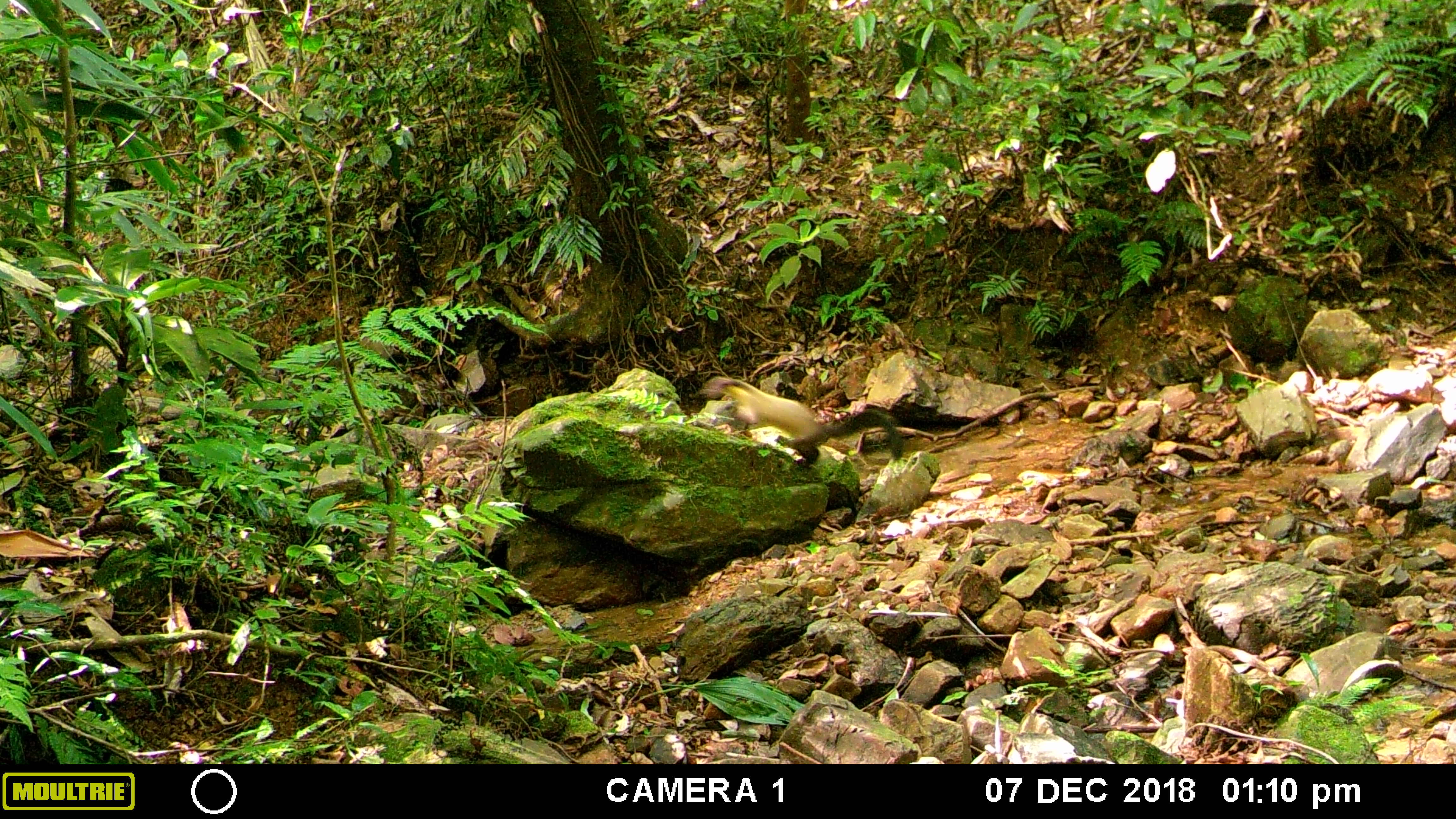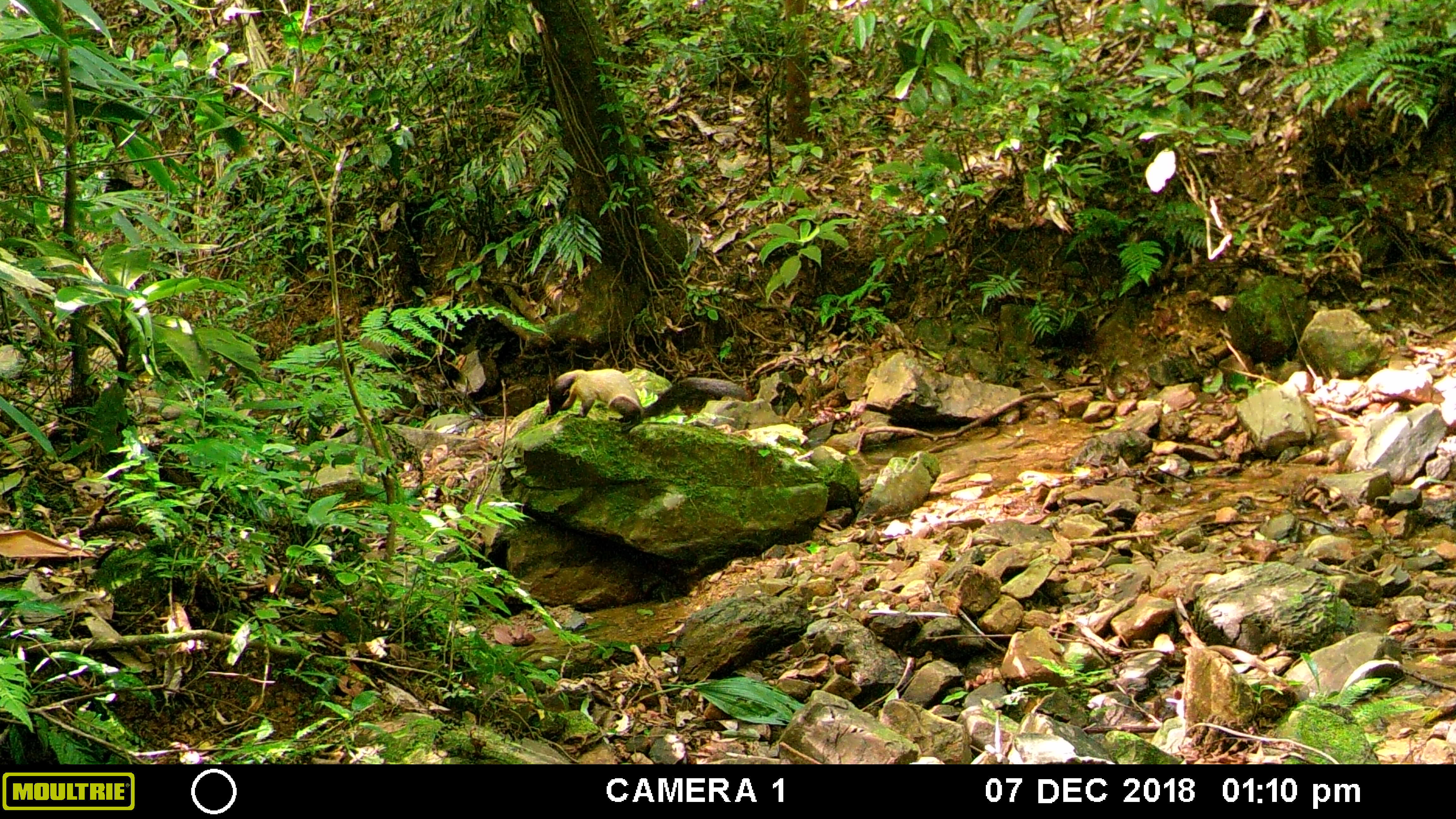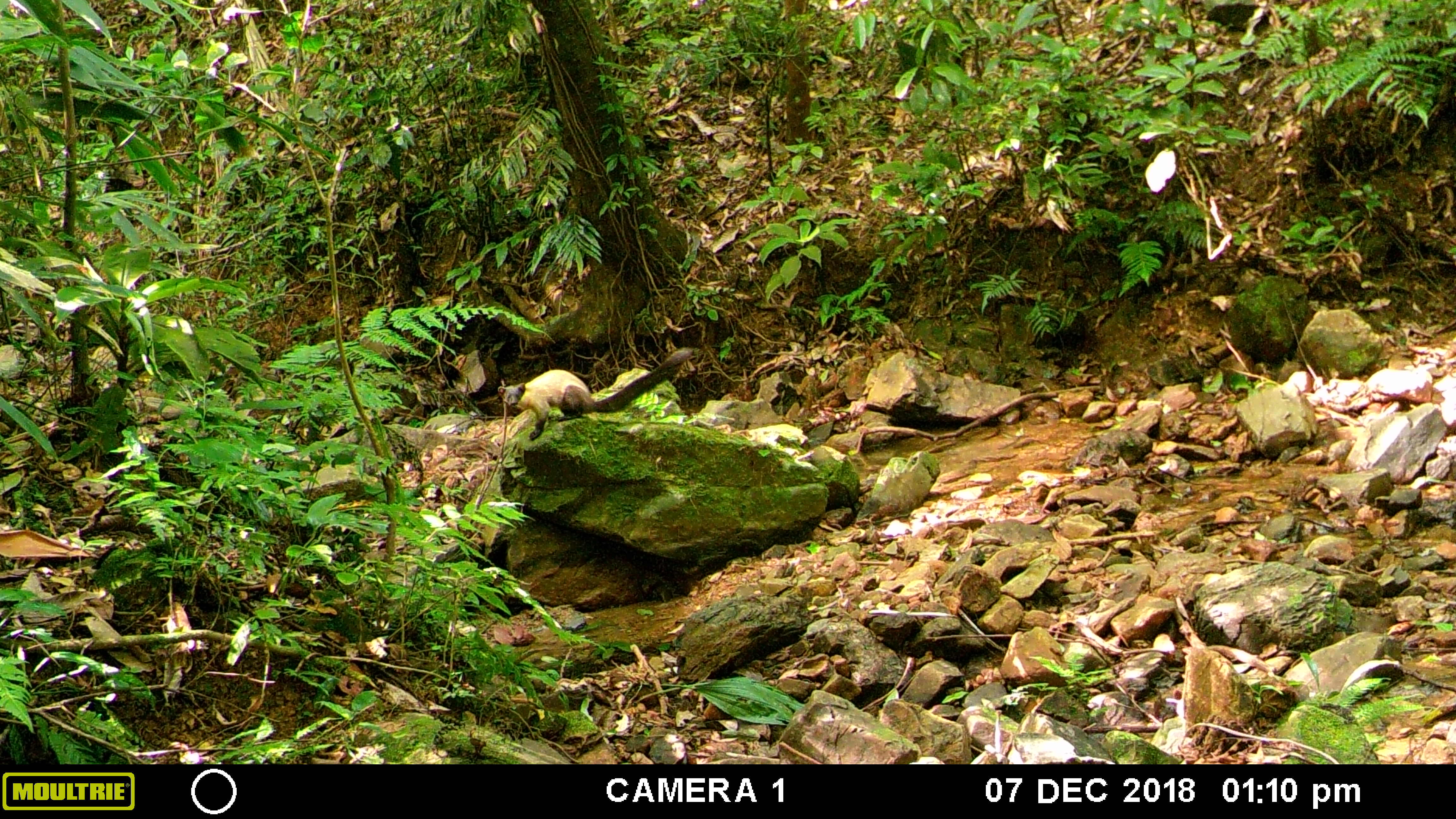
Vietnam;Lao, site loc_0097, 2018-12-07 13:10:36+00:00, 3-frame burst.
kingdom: Animalia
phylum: Chordata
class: Mammalia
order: Carnivora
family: Mustelidae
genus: Martes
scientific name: Martes flavigula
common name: yellow-throated marten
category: yellow throated marten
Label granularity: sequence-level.